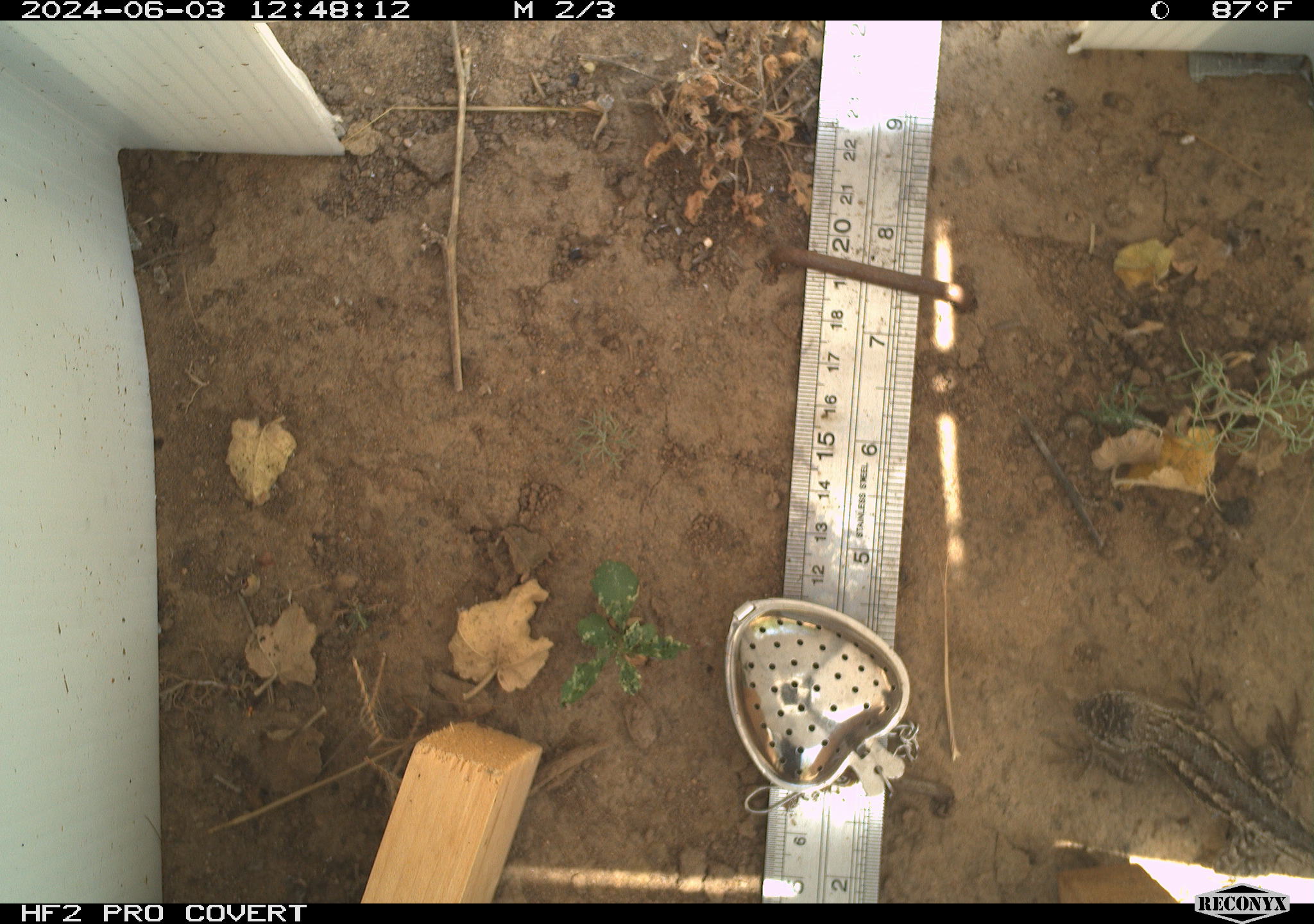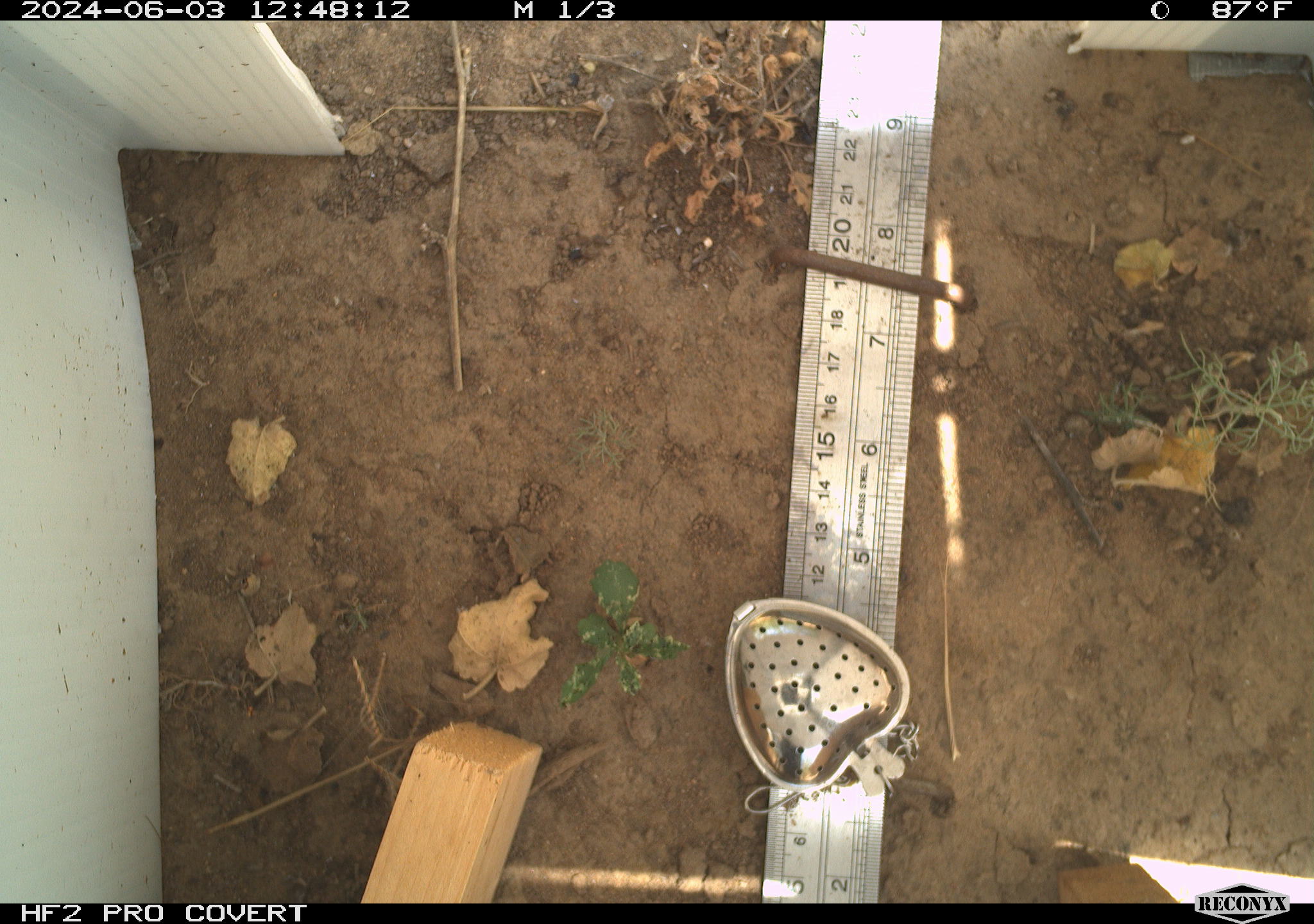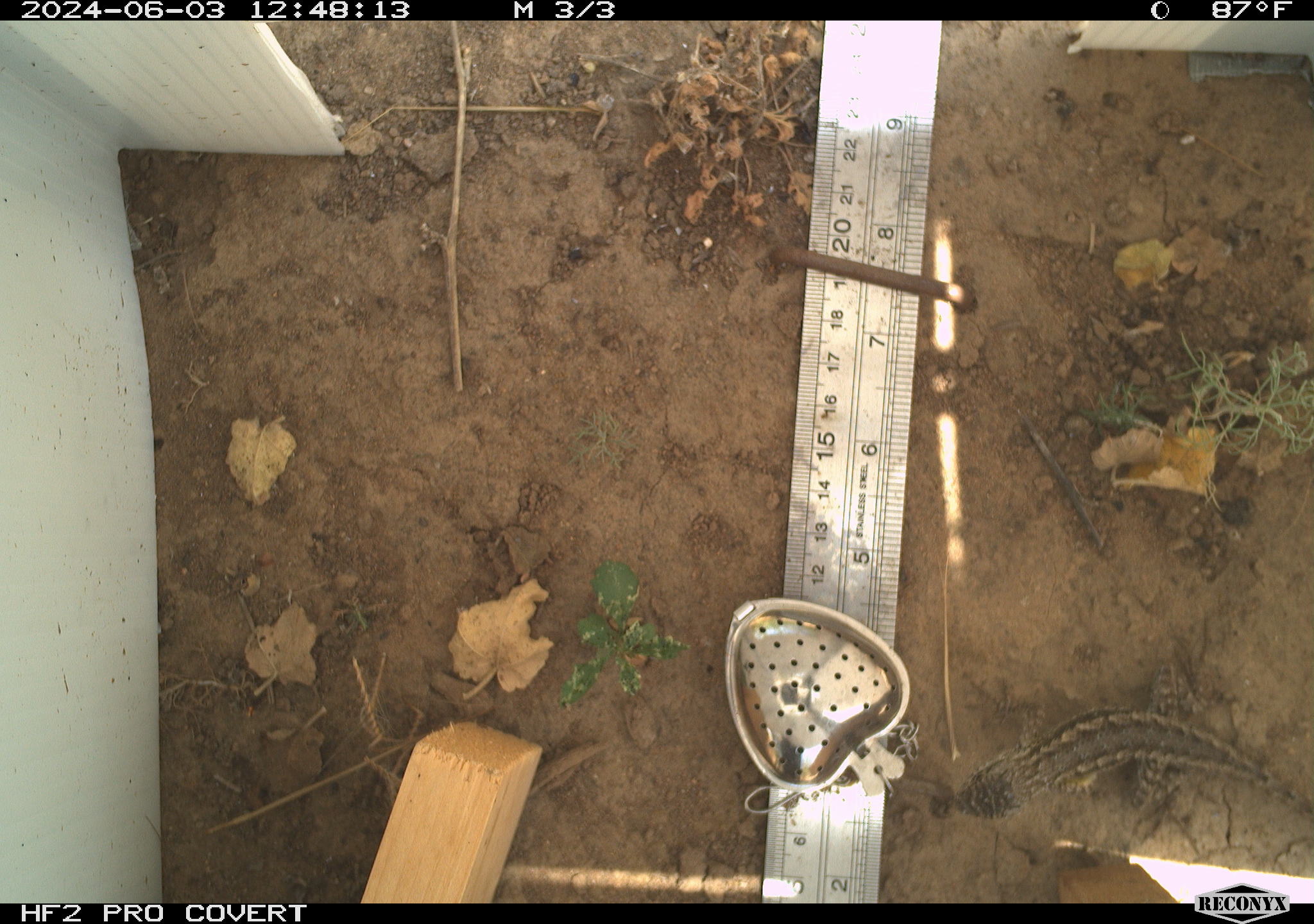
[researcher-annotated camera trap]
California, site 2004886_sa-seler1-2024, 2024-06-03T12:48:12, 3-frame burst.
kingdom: Animalia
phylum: Chordata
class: Reptilia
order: Squamata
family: Phrynosomatidae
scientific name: Phrynosomatidae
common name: phrynosomatid lizards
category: phrynosomatidae family